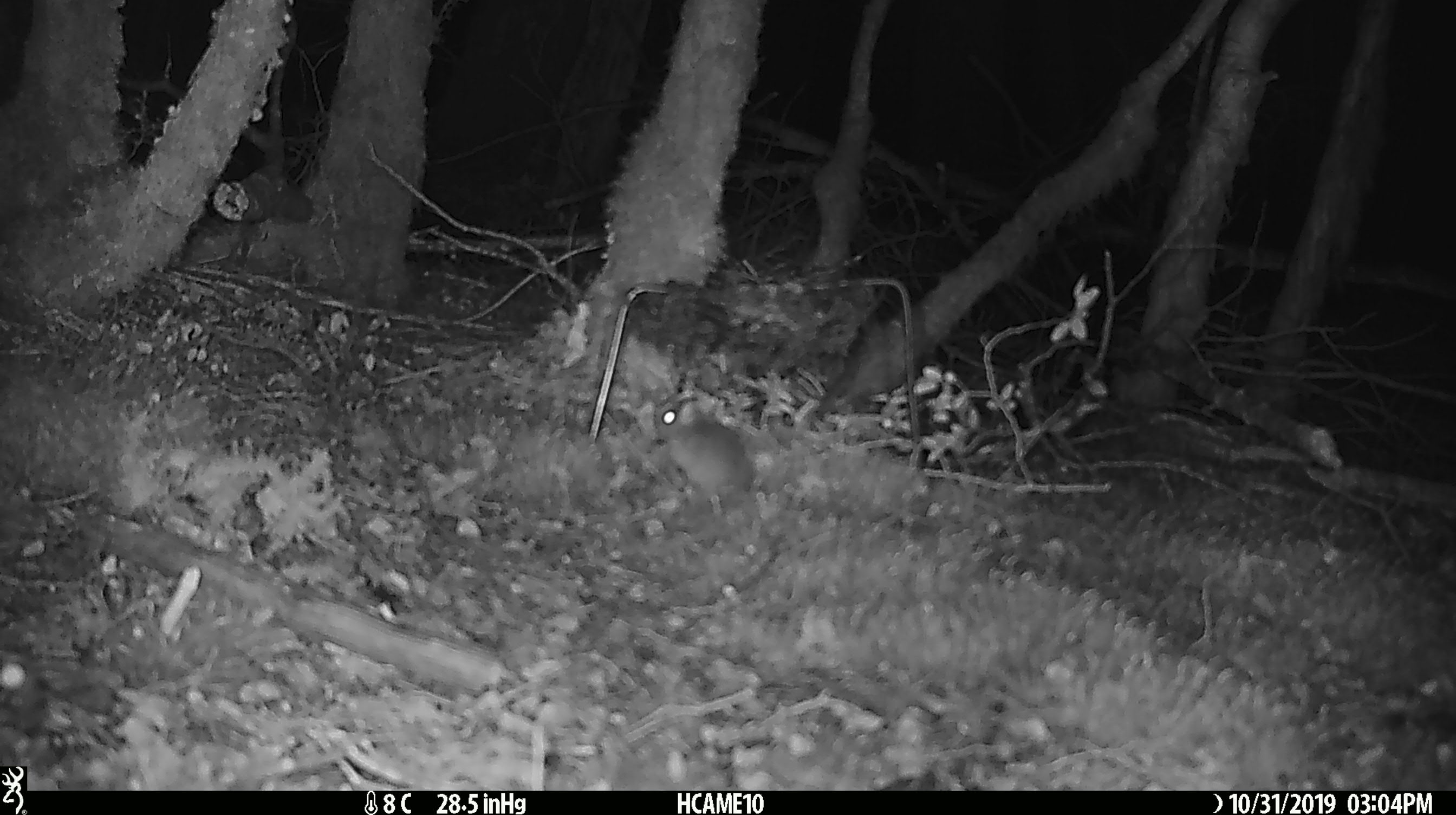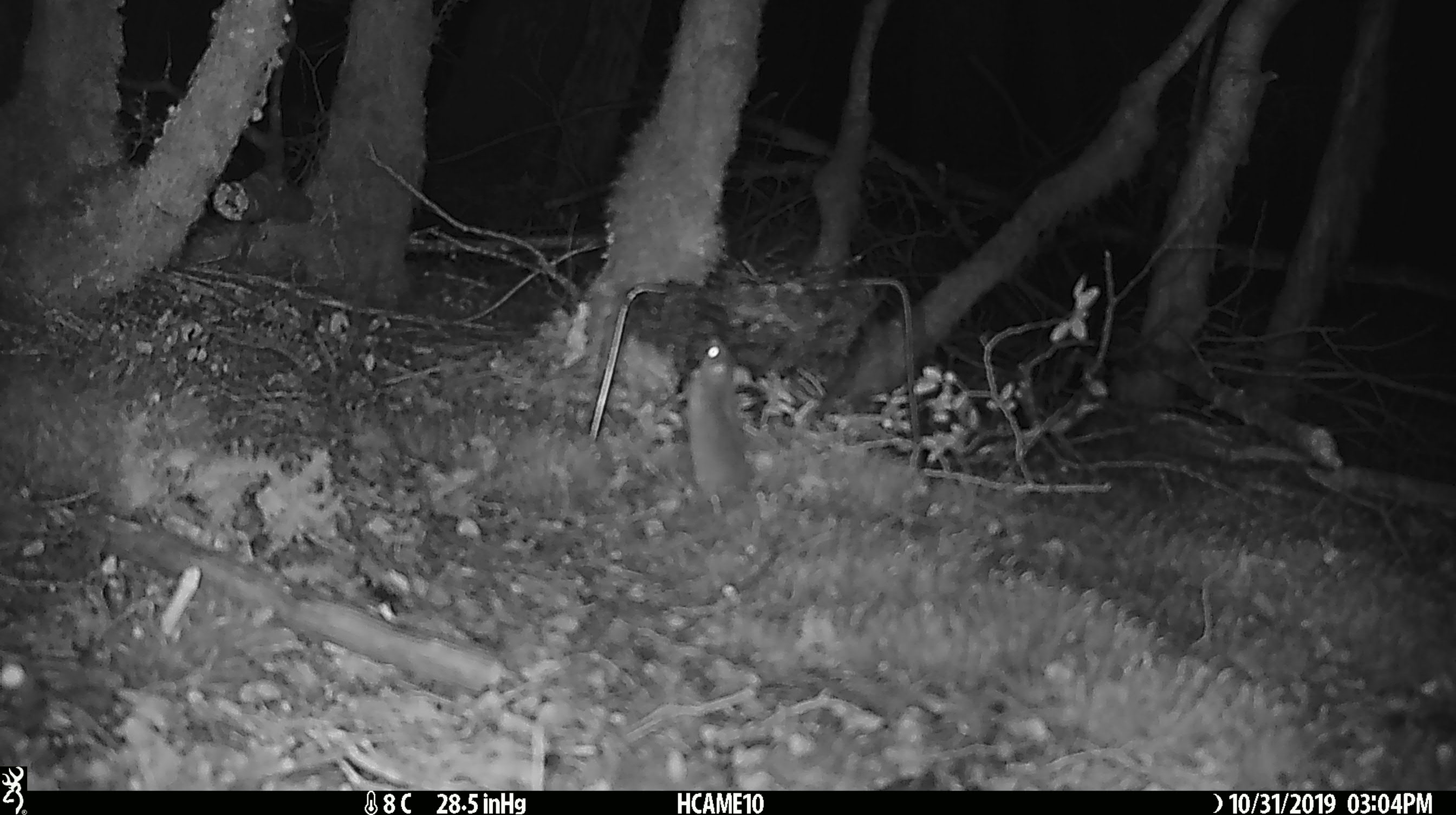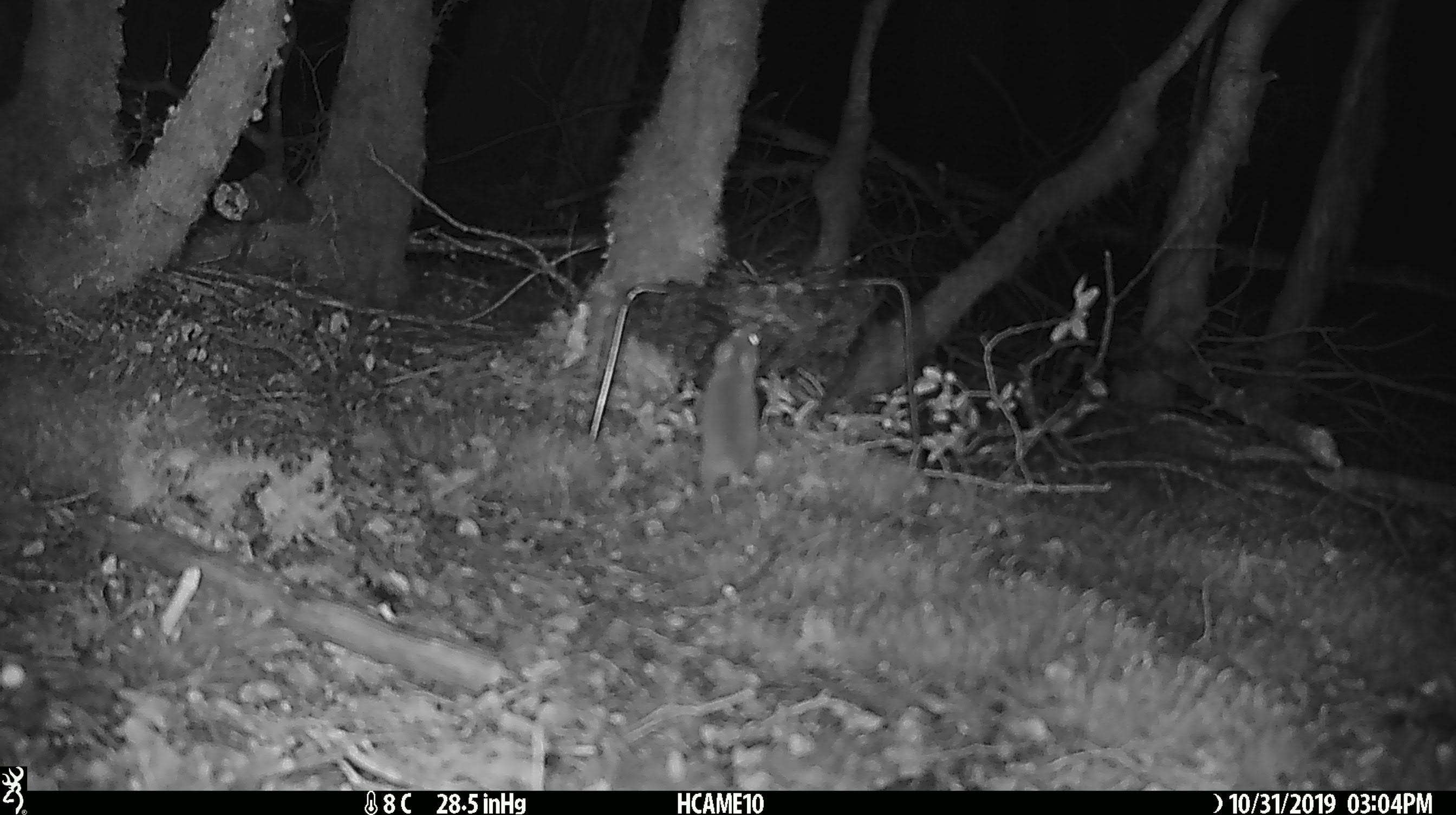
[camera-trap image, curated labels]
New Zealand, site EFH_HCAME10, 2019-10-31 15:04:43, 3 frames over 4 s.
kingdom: Animalia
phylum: Chordata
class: Mammalia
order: Rodentia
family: Muridae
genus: Mus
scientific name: Mus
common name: mouse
Mouse (Mus).